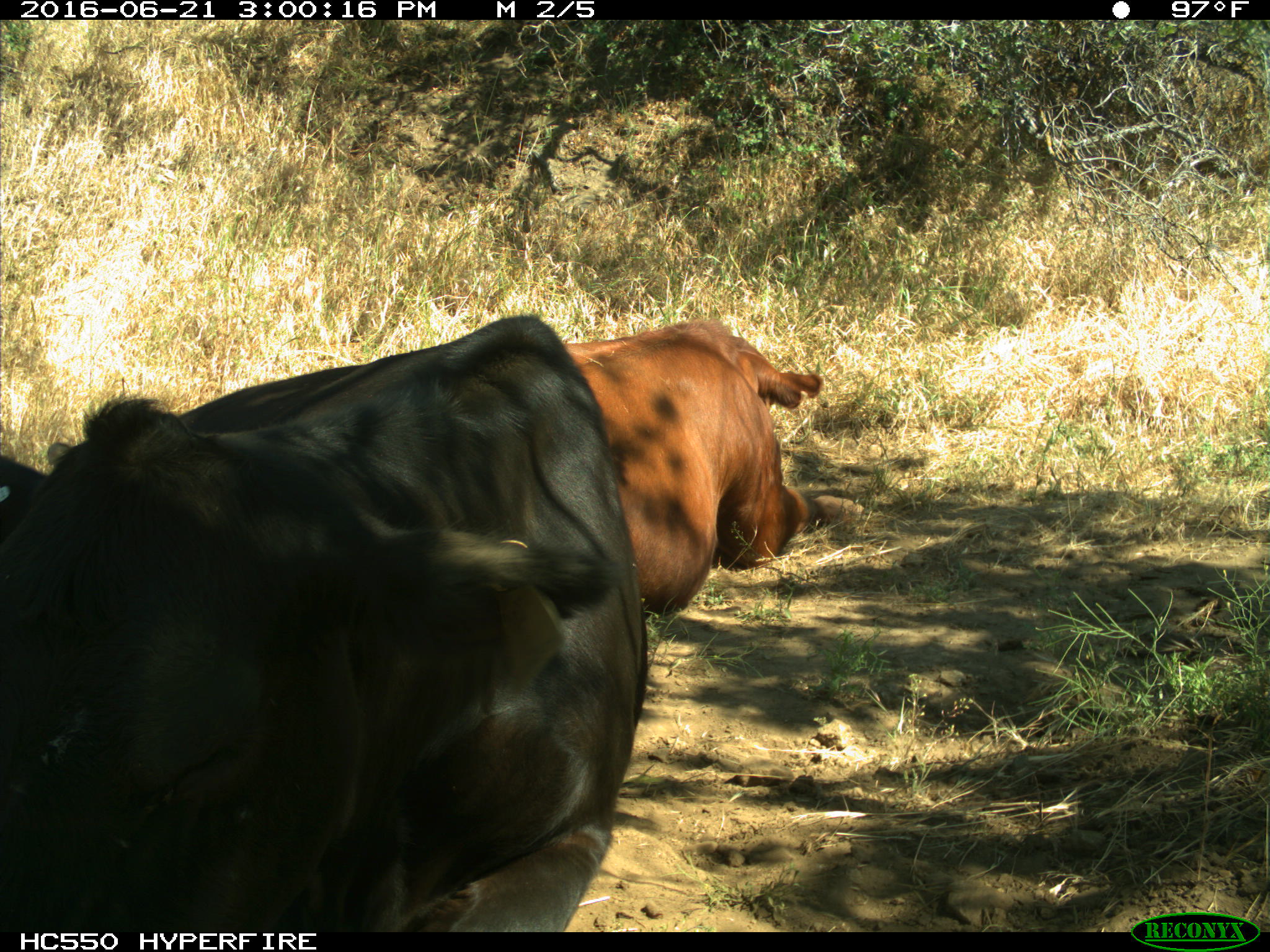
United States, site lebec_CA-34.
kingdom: Animalia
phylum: Chordata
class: Mammalia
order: Artiodactyla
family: Bovidae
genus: Bos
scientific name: Bos taurus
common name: domestic cow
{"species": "Bos taurus (domestic cow)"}